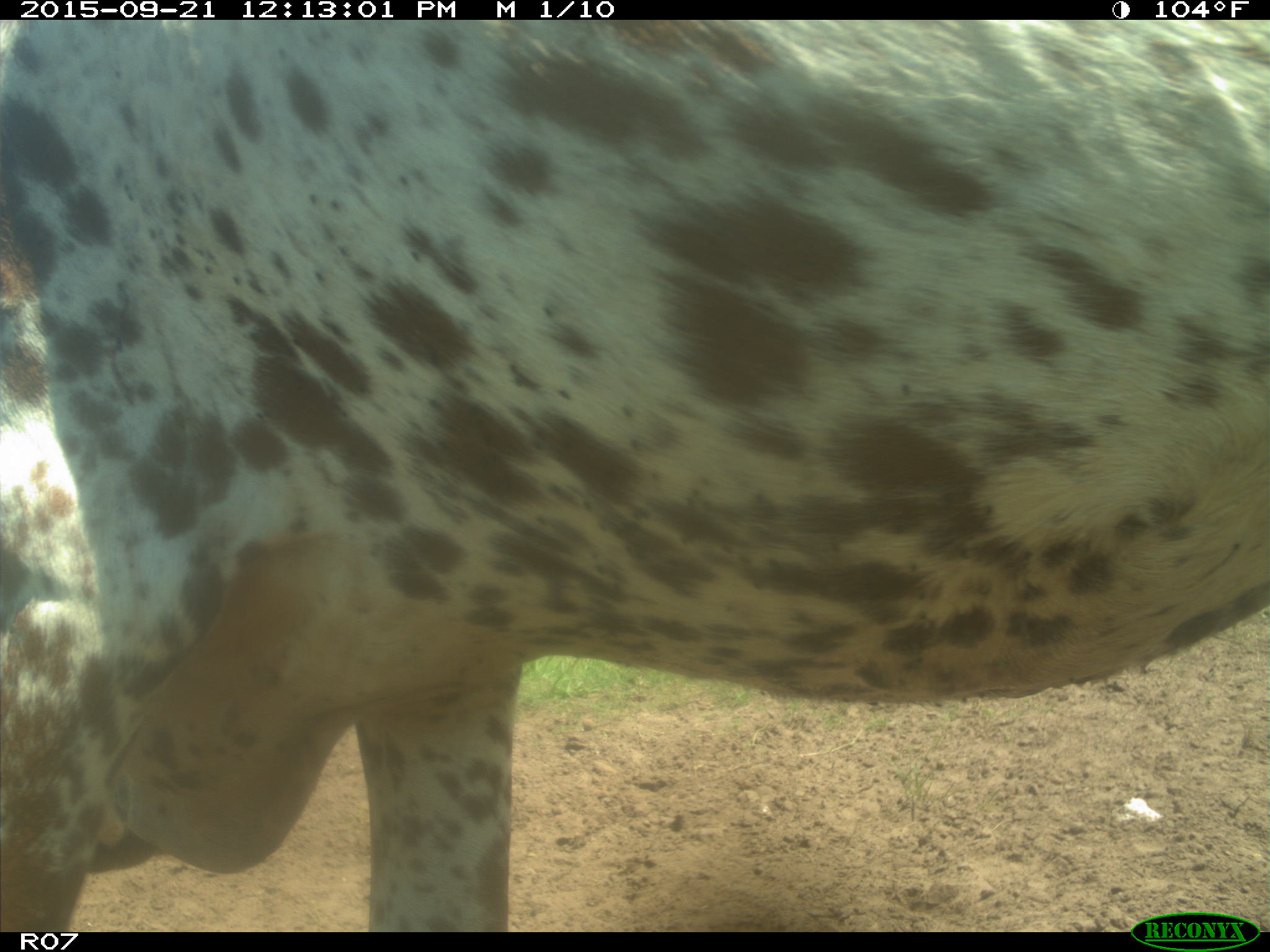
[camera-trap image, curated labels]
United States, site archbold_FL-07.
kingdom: Animalia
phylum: Chordata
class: Mammalia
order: Artiodactyla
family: Bovidae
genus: Bos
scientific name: Bos taurus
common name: domestic cow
Bos taurus (domestic cow).